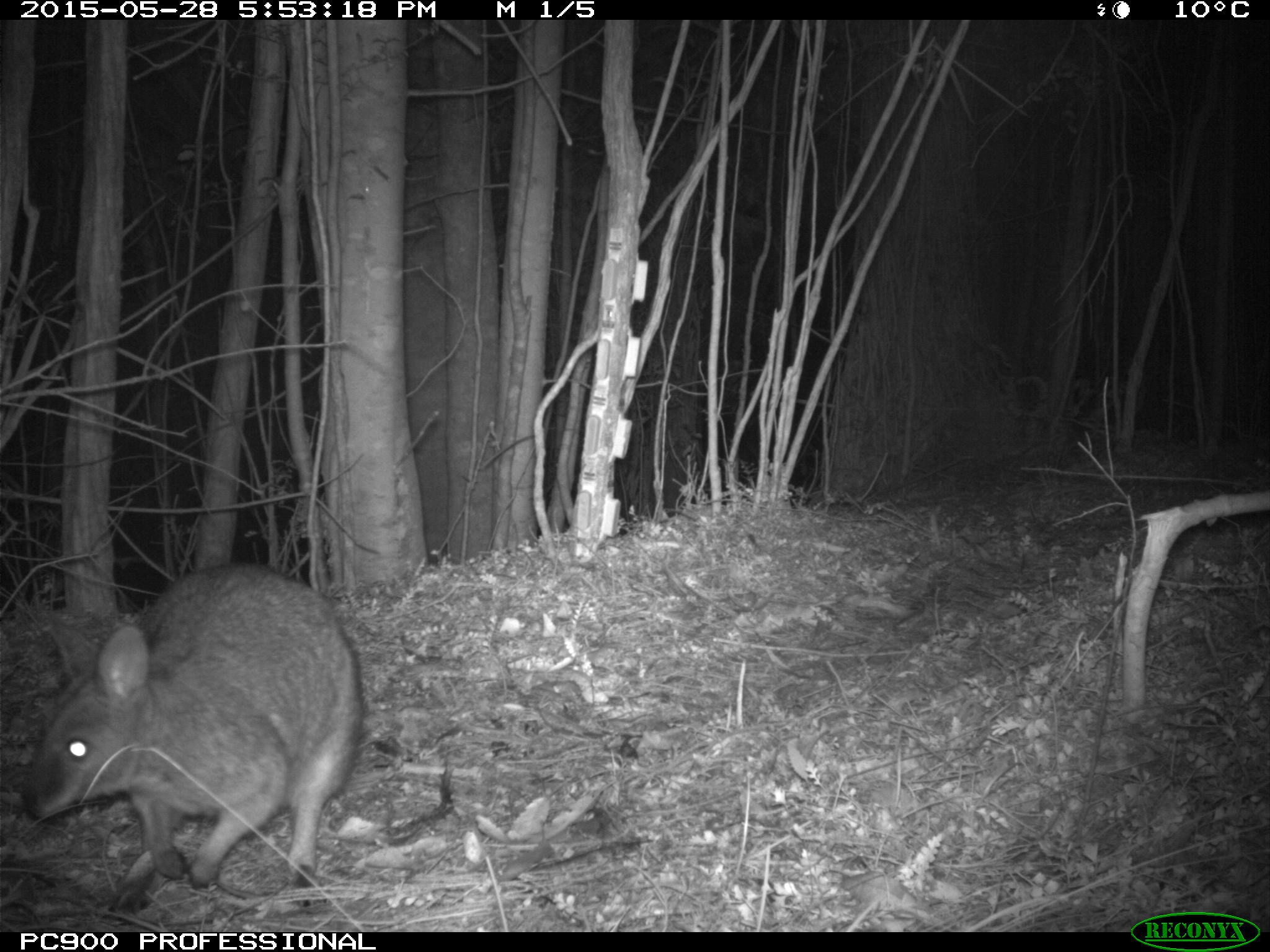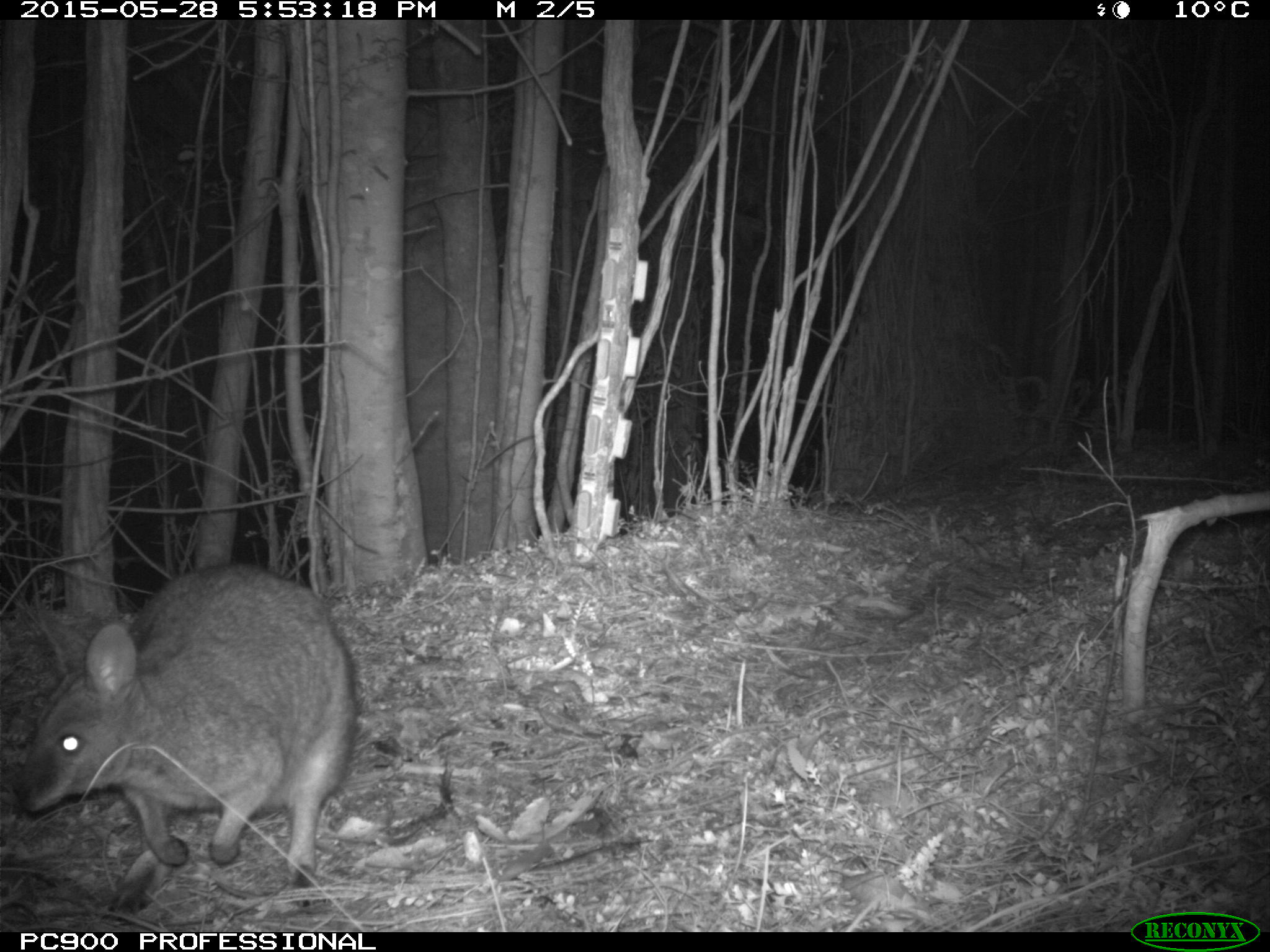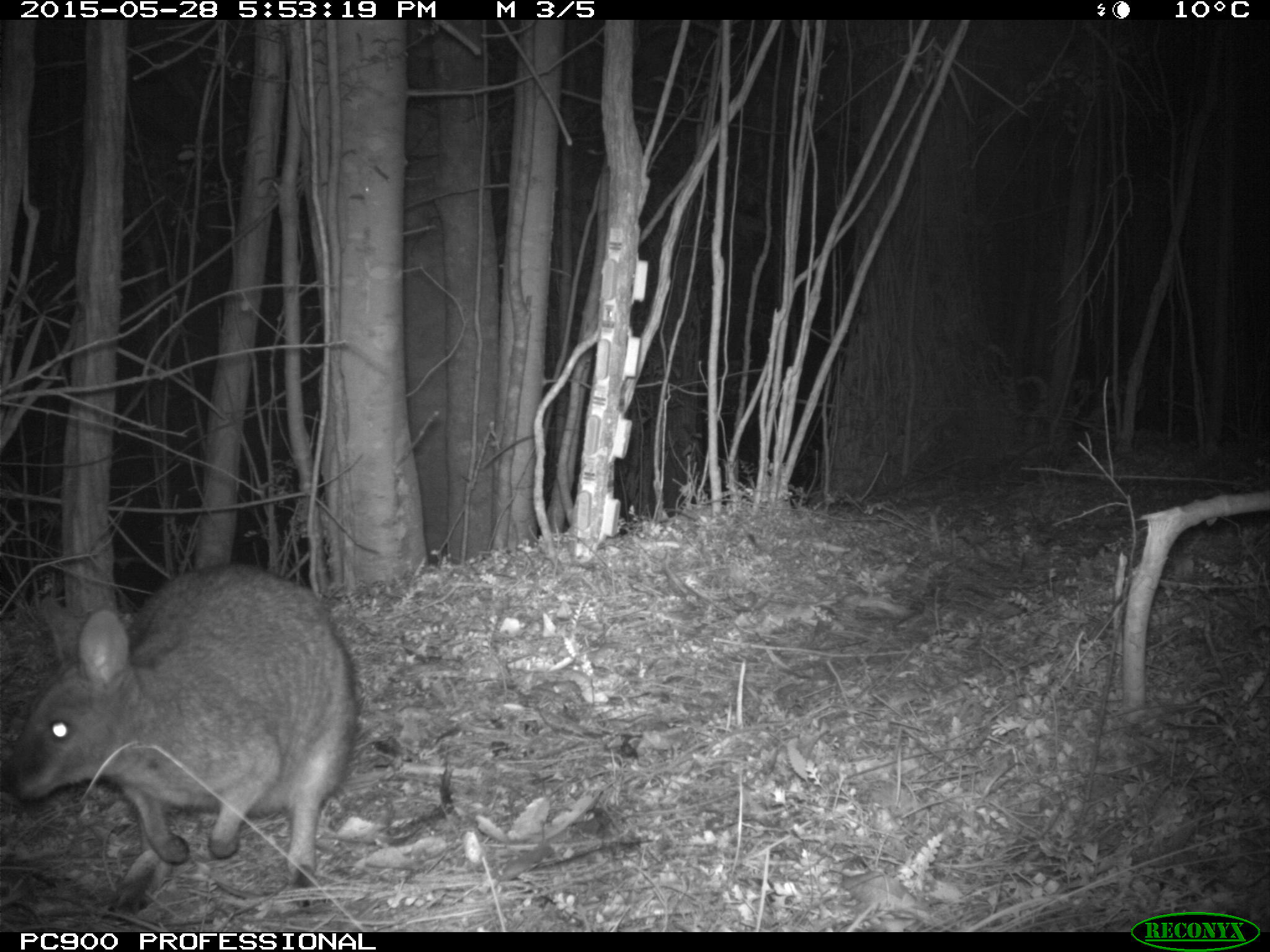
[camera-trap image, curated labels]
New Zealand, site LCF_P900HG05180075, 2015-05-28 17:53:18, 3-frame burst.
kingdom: Animalia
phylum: Chordata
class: Mammalia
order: Diprotodontia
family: Macropodidae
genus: Notamacropus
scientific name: Notamacropus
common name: wallaby